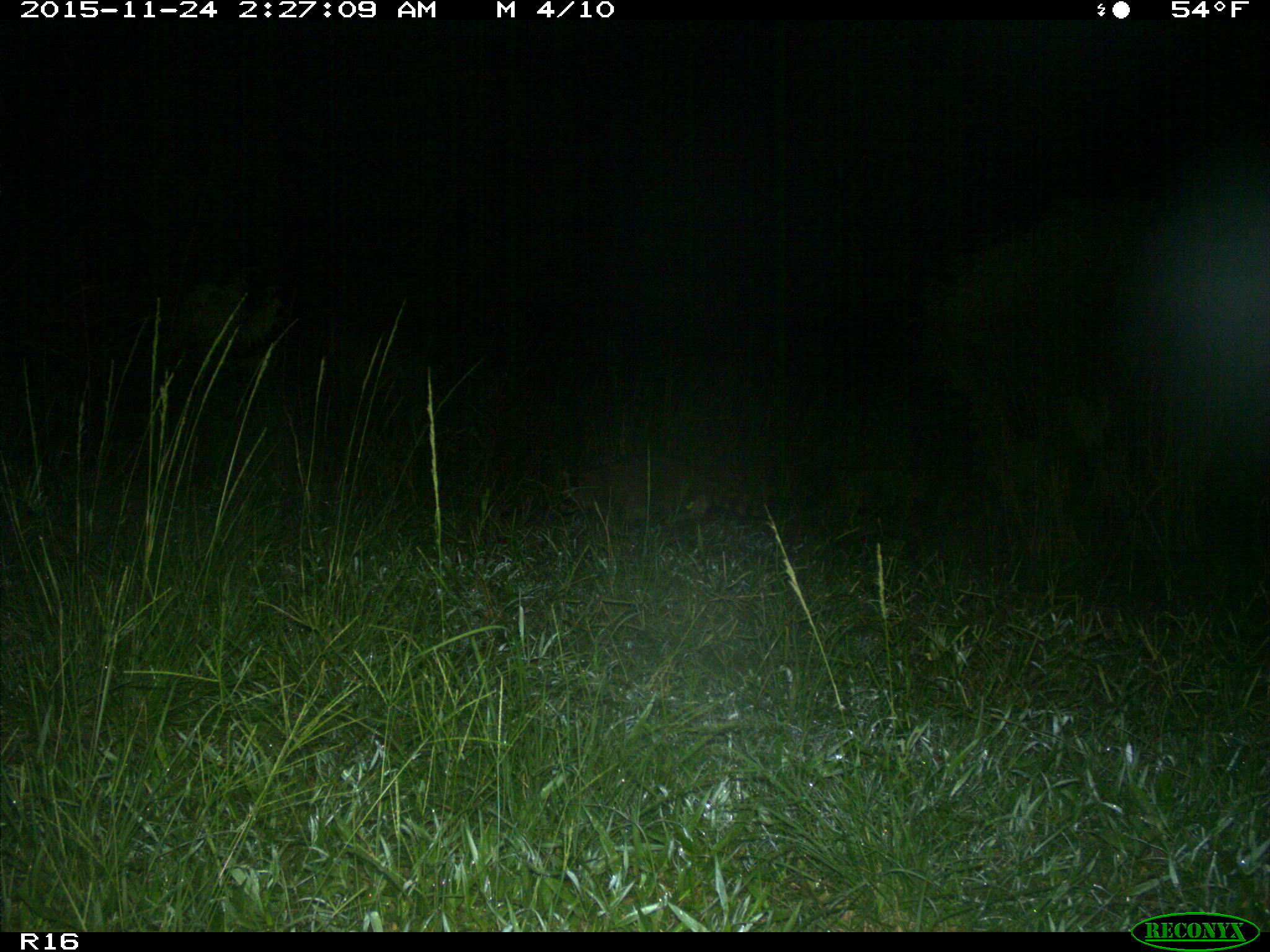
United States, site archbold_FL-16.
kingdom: Animalia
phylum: Chordata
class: Mammalia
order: Carnivora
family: Procyonidae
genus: Procyon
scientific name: Procyon lotor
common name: common raccoon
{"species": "Procyon lotor (common raccoon)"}